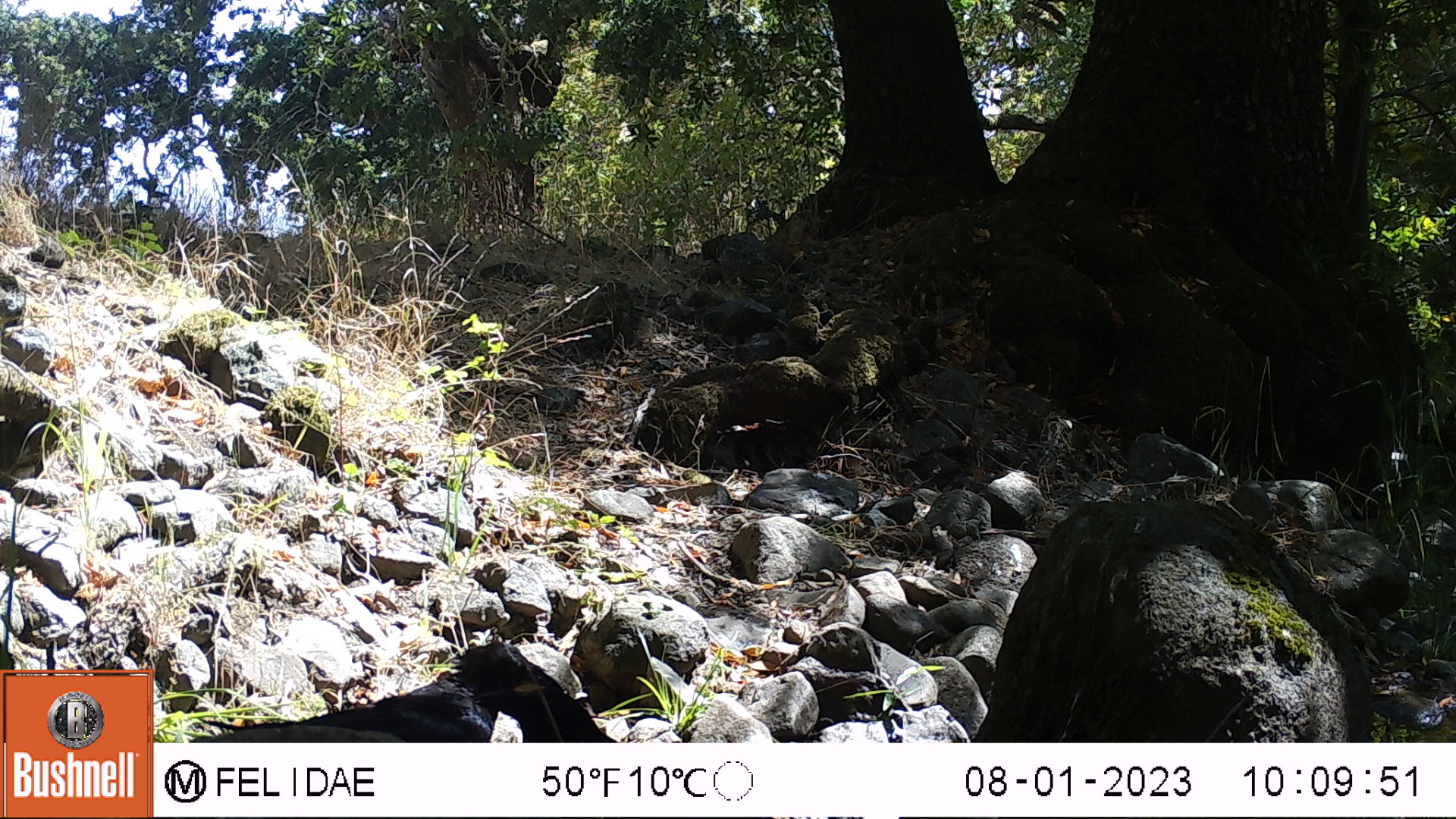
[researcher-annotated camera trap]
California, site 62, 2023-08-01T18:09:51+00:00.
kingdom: Animalia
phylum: Chordata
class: Aves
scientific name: Aves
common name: bird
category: unknown bird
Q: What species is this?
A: Unknown bird (bird) (Aves).